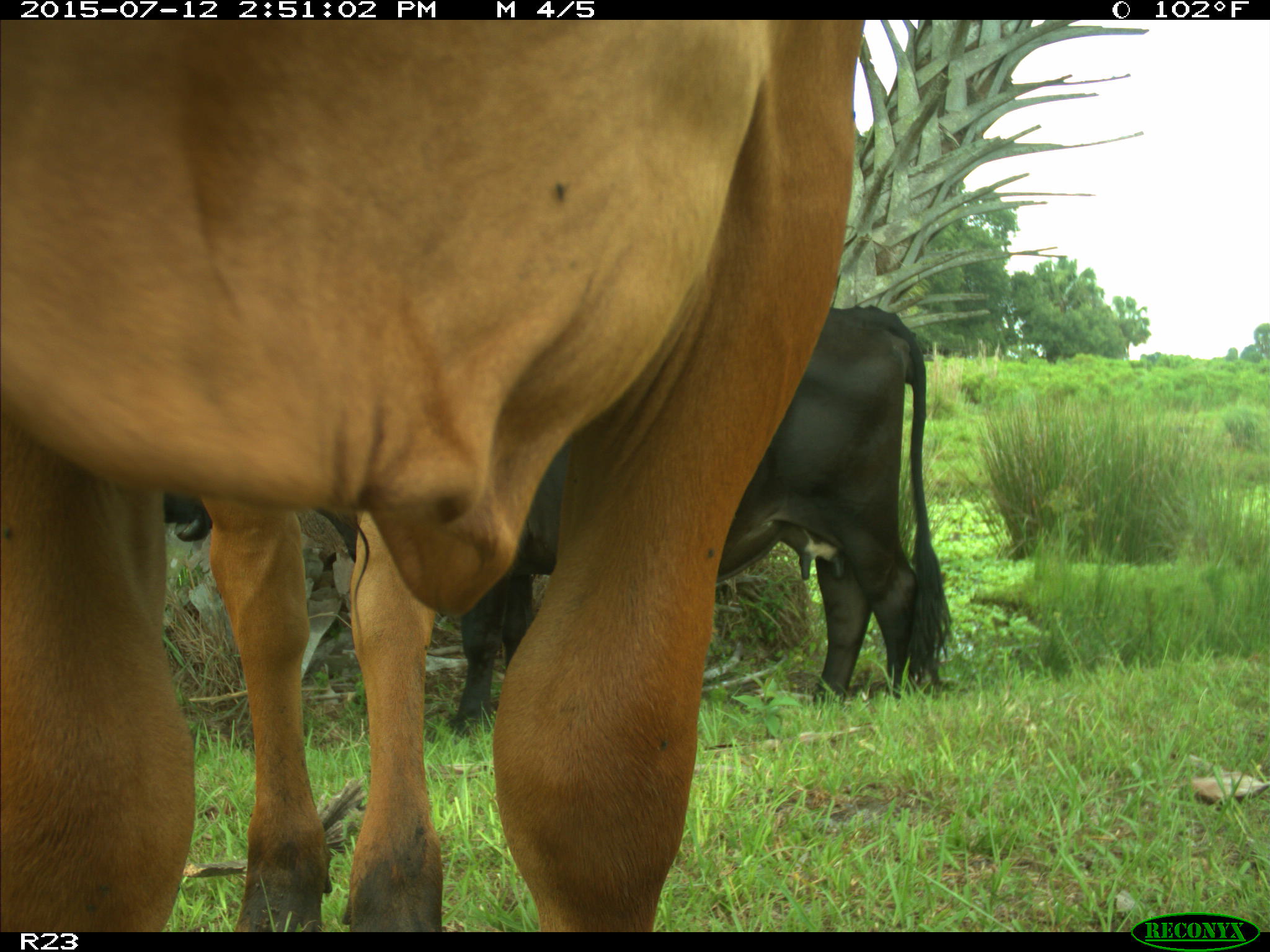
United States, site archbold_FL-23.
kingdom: Animalia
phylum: Chordata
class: Mammalia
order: Artiodactyla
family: Bovidae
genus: Bos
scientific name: Bos taurus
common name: domestic cow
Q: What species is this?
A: Bos taurus (domestic cow).